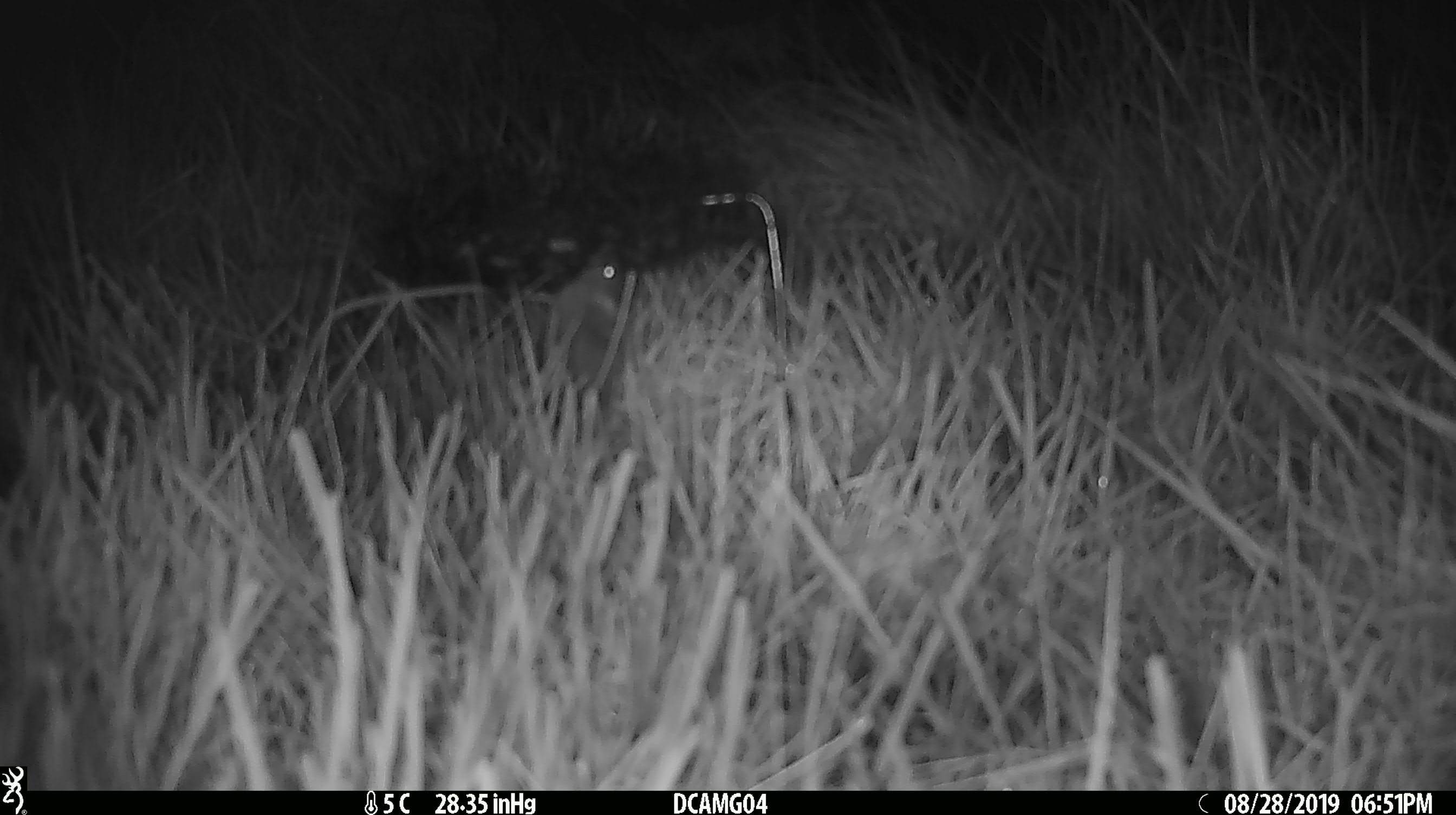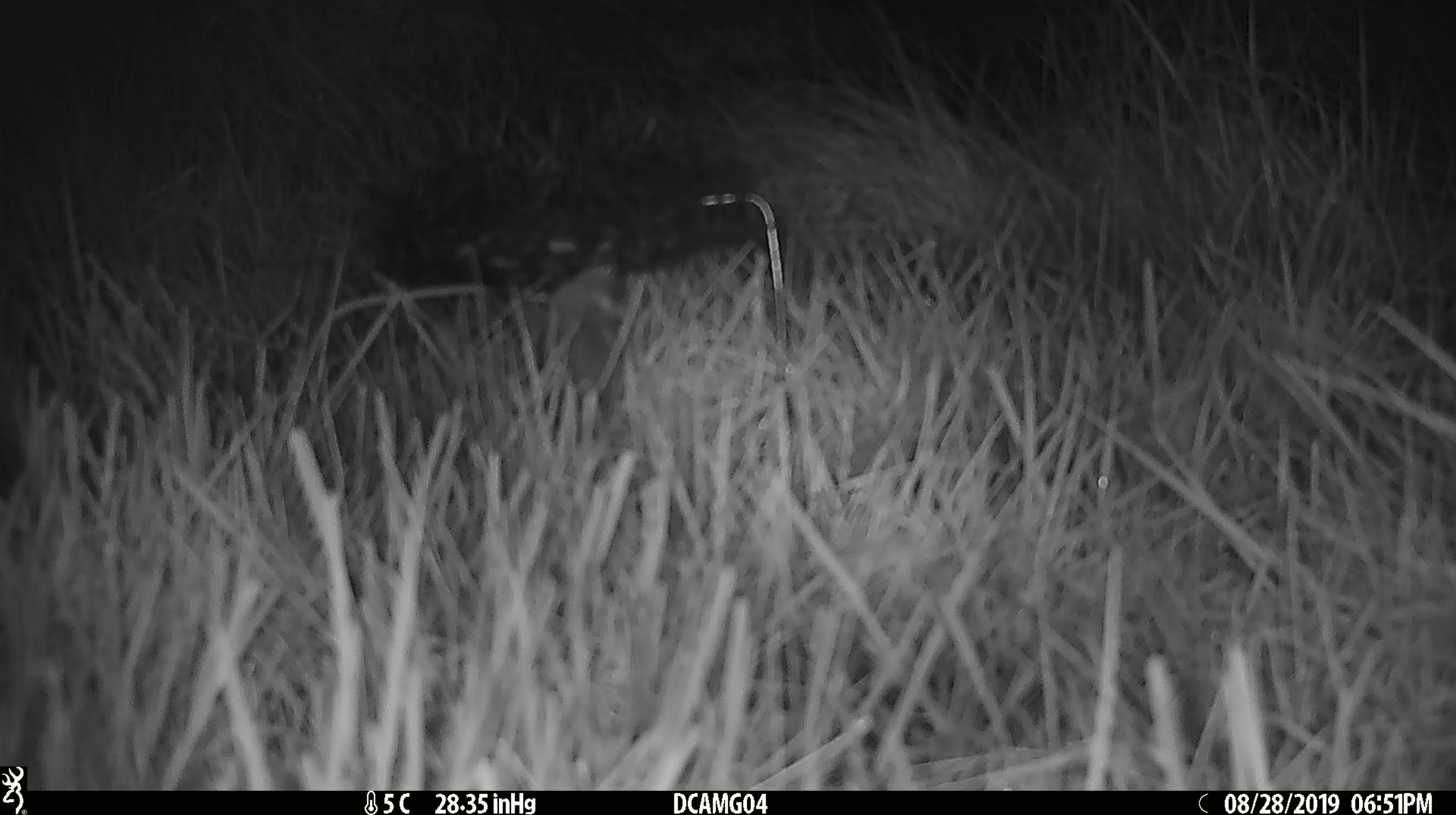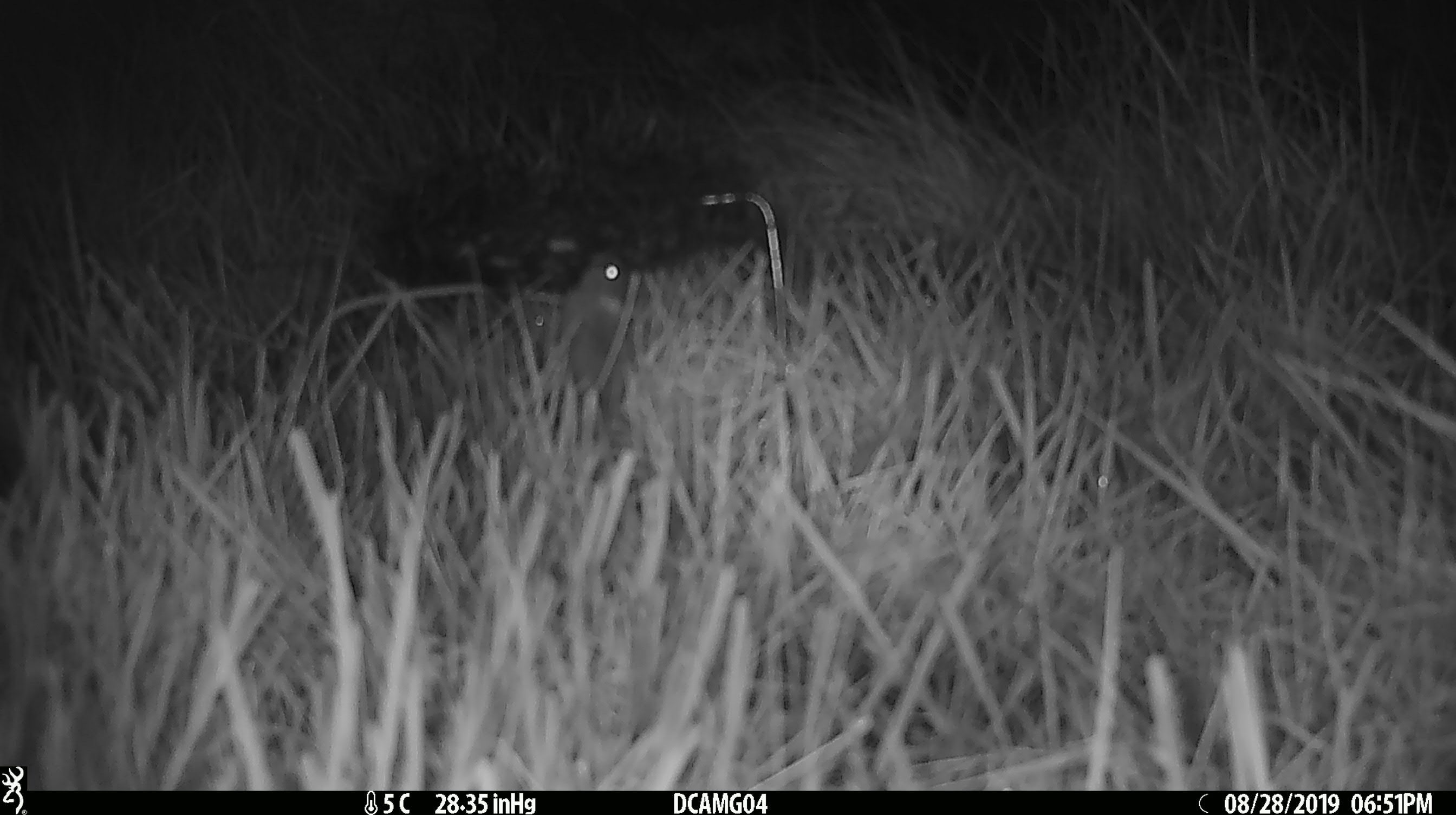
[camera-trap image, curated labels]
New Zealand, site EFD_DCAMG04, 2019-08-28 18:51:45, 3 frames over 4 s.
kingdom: Animalia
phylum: Chordata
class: Mammalia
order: Rodentia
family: Muridae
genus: Mus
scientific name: Mus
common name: mouse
Mouse (Mus).